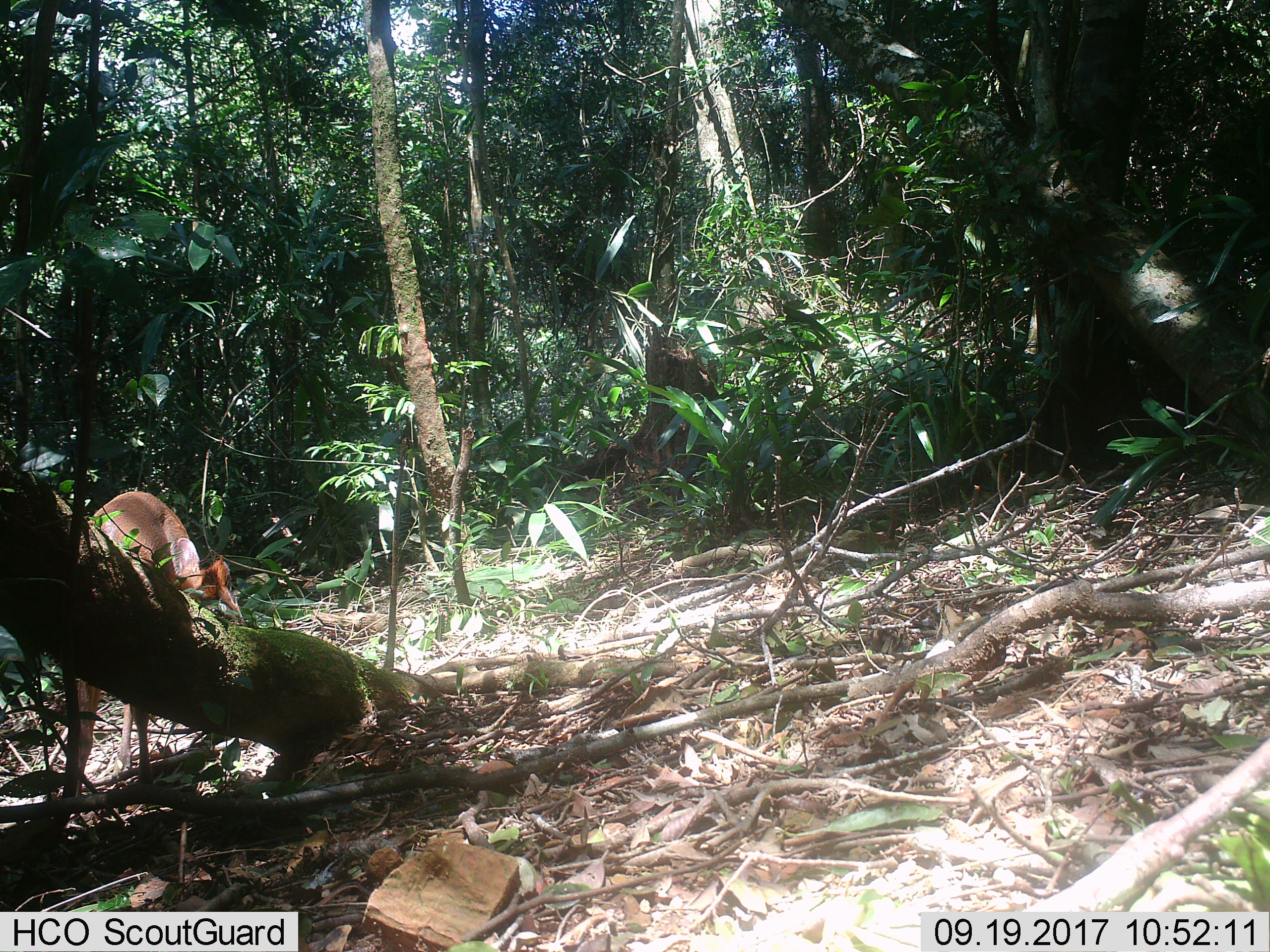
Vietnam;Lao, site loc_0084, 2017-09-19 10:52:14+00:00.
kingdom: Animalia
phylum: Chordata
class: Mammalia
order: Artiodactyla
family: Cervidae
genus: Muntiacus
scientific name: Muntiacus rooseveltorum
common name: roosevelt's muntjac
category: roosevelts muntjac group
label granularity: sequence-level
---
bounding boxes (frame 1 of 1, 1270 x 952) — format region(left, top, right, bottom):
roosevelts muntjac group: region(77, 490, 243, 796)